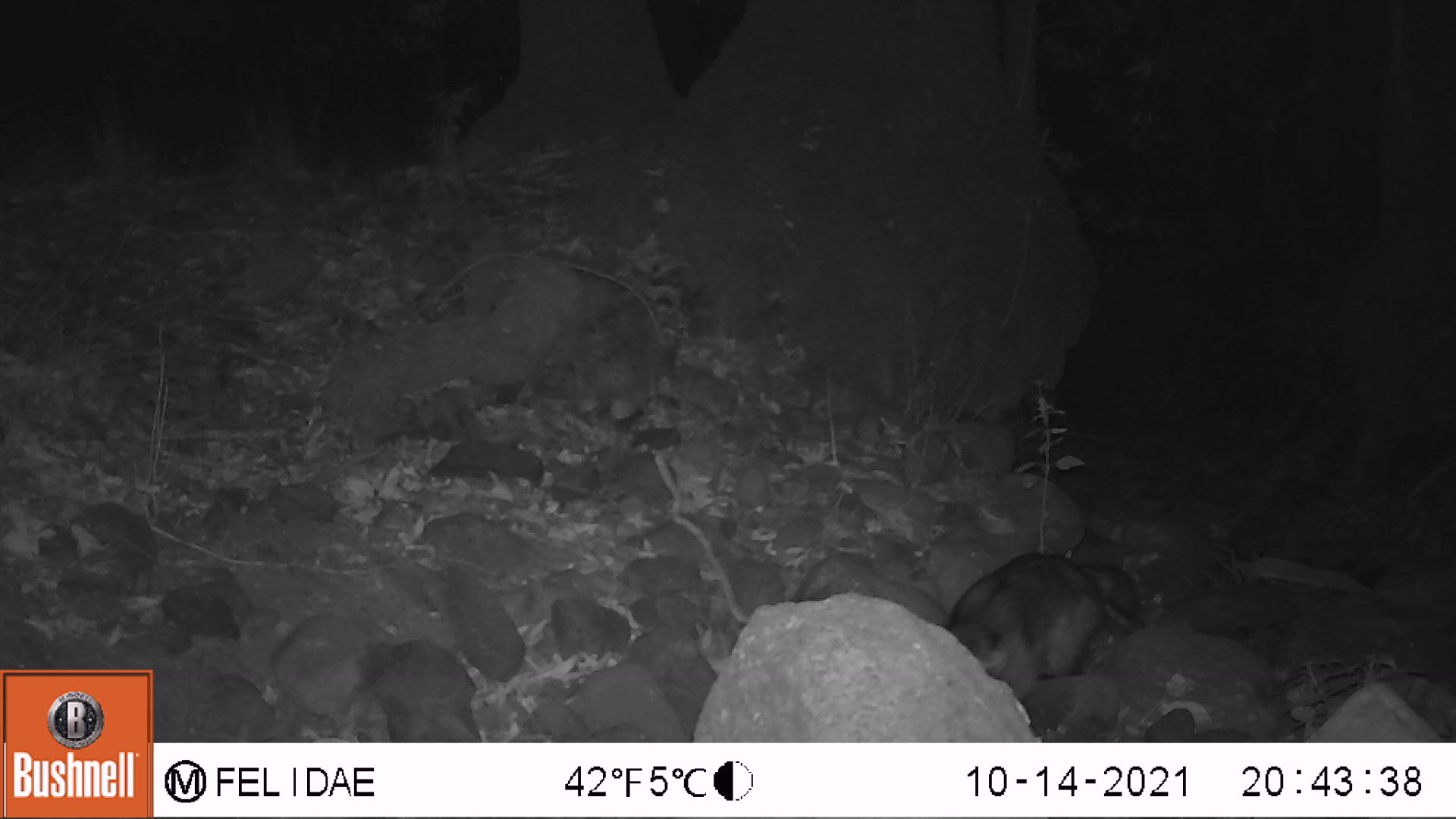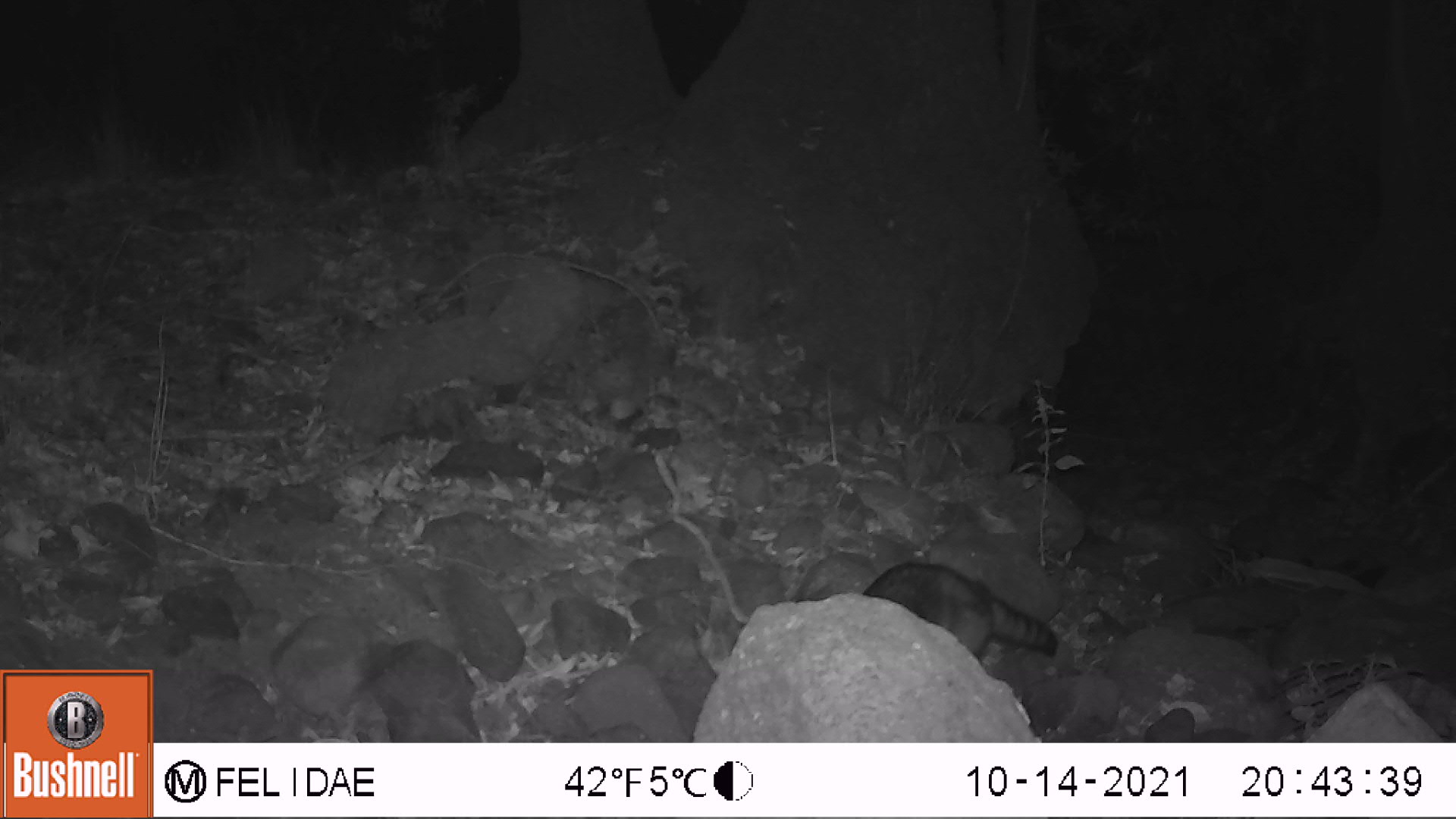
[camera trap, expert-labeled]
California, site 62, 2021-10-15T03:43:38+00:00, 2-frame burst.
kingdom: Animalia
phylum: Chordata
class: Mammalia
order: Carnivora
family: Procyonidae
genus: Procyon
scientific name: Procyon lotor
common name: raccoon